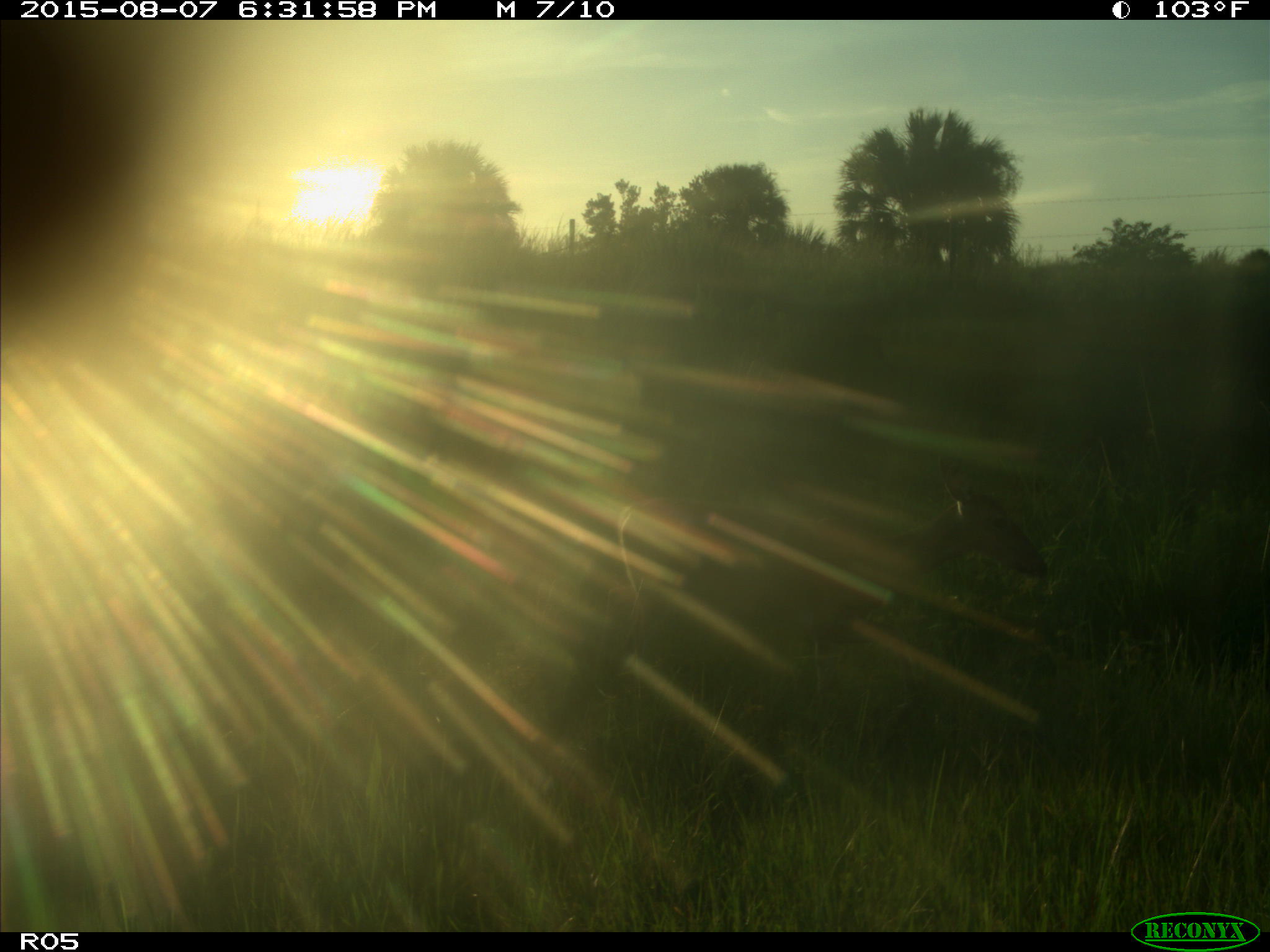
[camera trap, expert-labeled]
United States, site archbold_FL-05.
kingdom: Animalia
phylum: Chordata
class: Mammalia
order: Artiodactyla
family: Cervidae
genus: Odocoileus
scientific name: Odocoileus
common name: deer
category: unidentified deer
Unidentified deer (deer) (Odocoileus).